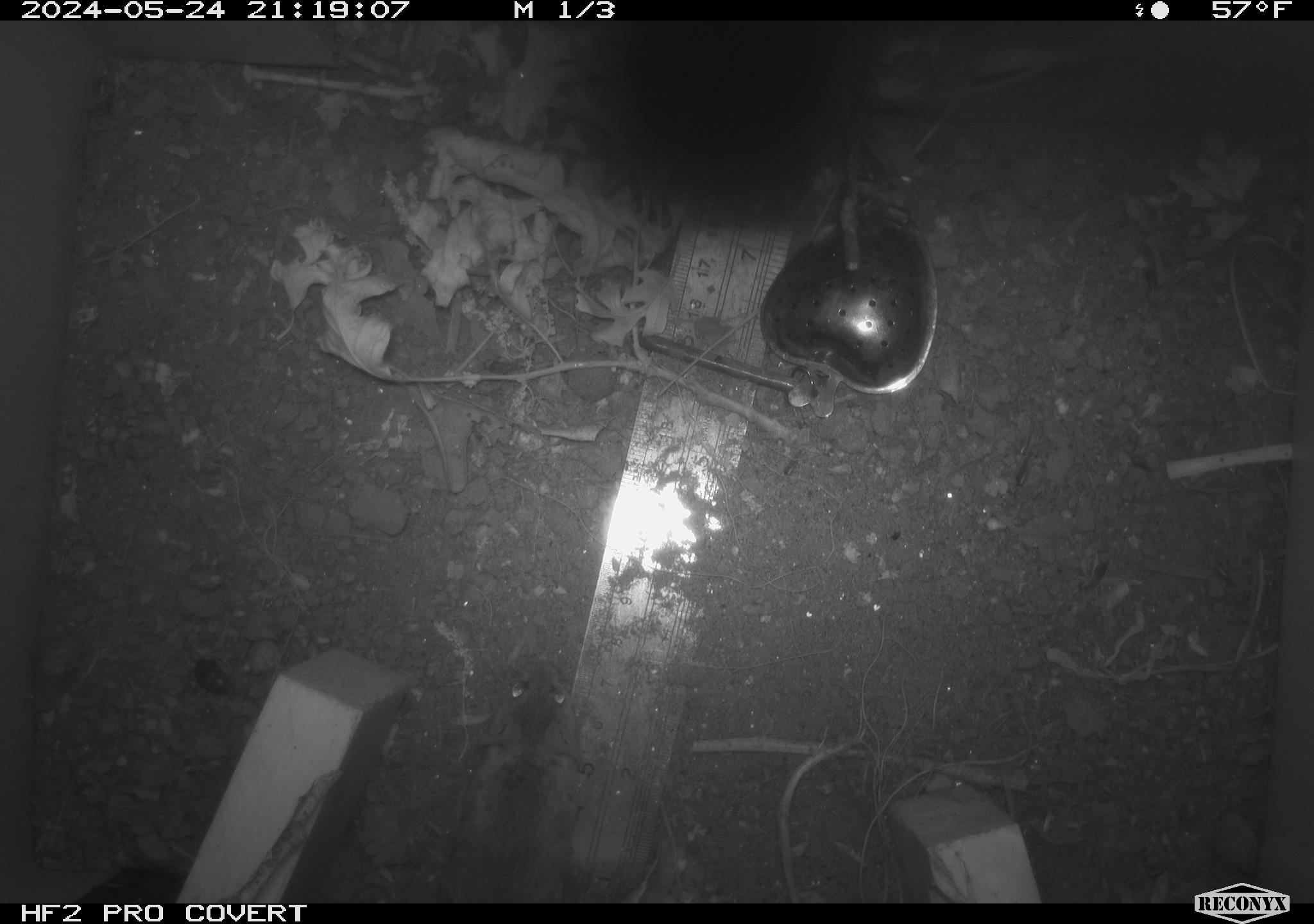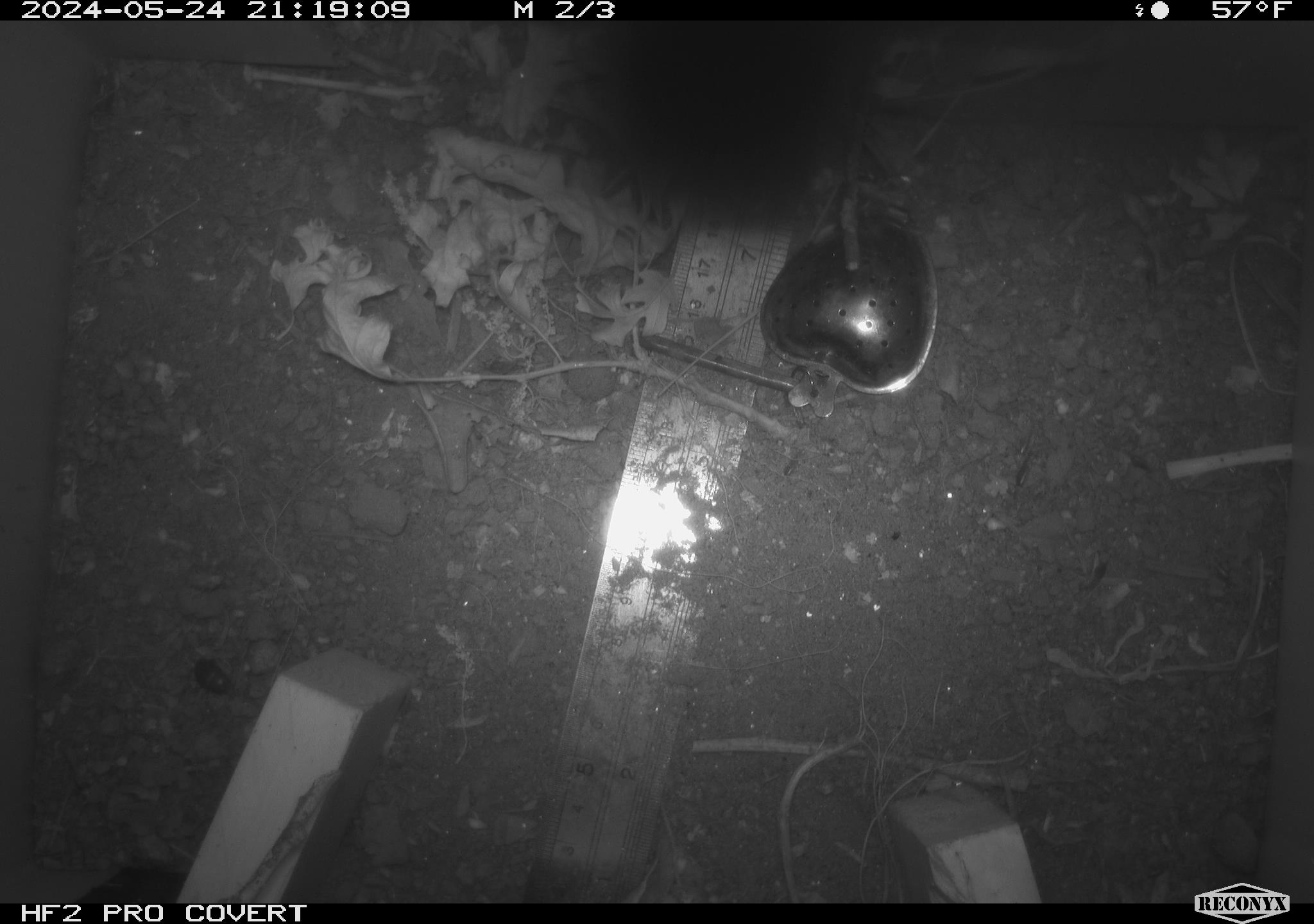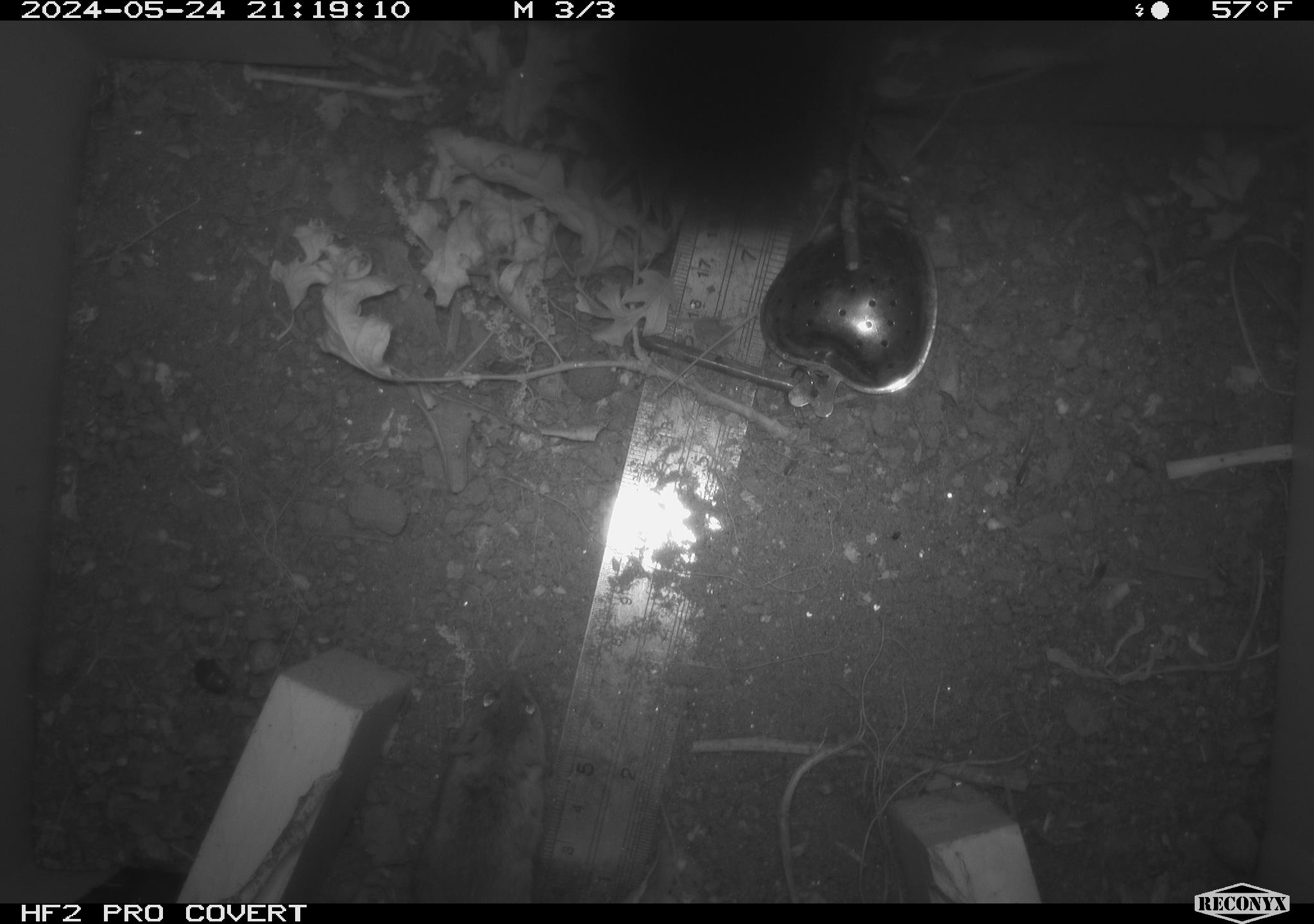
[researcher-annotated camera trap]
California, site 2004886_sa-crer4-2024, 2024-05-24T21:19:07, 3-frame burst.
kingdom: Animalia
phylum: Chordata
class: Mammalia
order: Rodentia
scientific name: Rodentia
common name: mouse species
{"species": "mouse species (Rodentia)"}